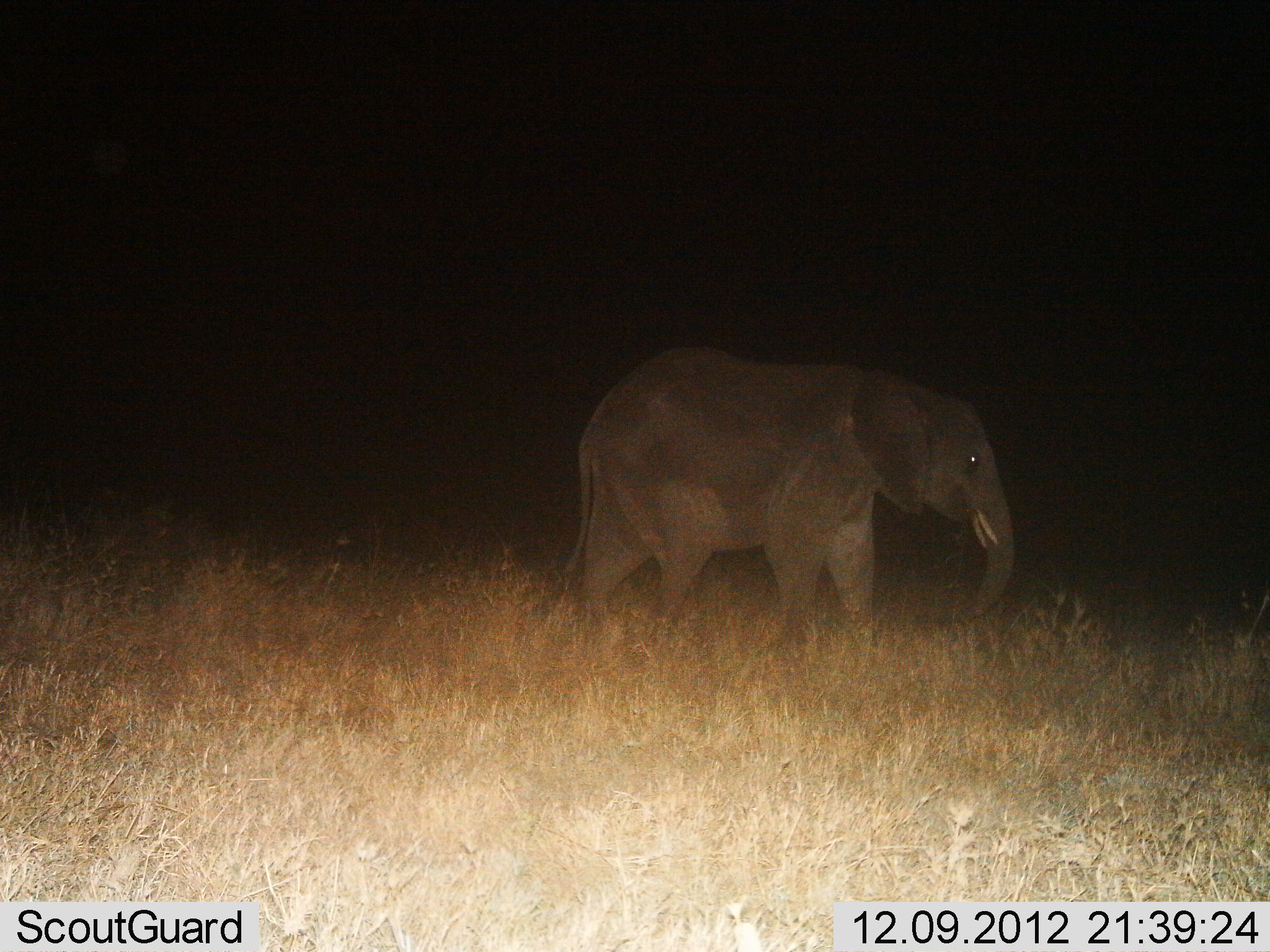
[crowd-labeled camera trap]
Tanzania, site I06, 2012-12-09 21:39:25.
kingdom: Animalia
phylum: Chordata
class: Mammalia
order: Proboscidea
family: Elephantidae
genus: Loxodonta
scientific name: Loxodonta africana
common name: african bush elephant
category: elephant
Elephant (african bush elephant) (Loxodonta africana), count 1. Behavior (volunteer vote fractions): standing 48%, resting 3%, moving 58%, interacting 3%. Young present (vote fraction): 6%. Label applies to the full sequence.